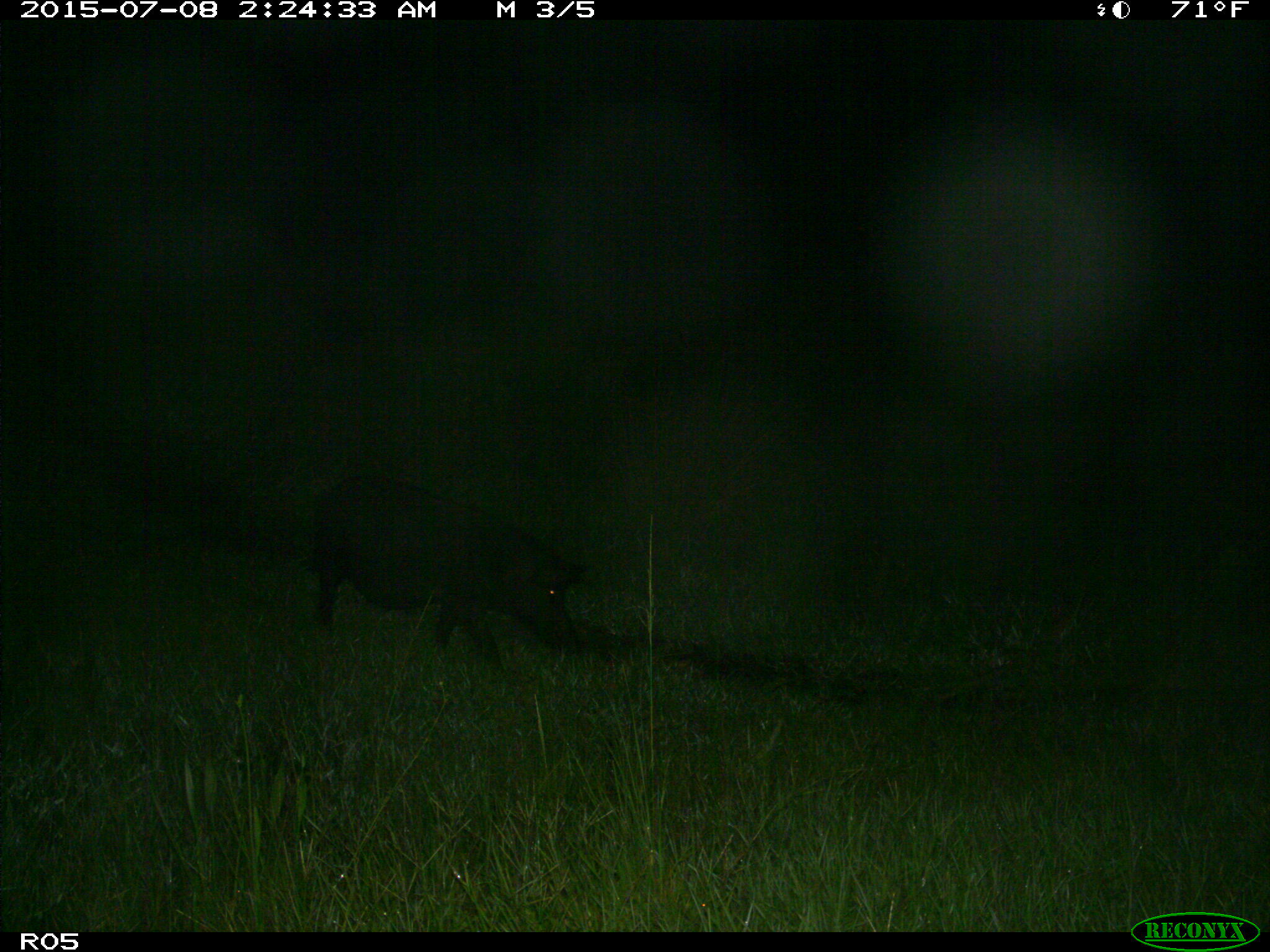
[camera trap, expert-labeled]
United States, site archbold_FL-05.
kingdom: Animalia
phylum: Chordata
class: Mammalia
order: Artiodactyla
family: Suidae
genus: Sus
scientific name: Sus scrofa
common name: wild boar